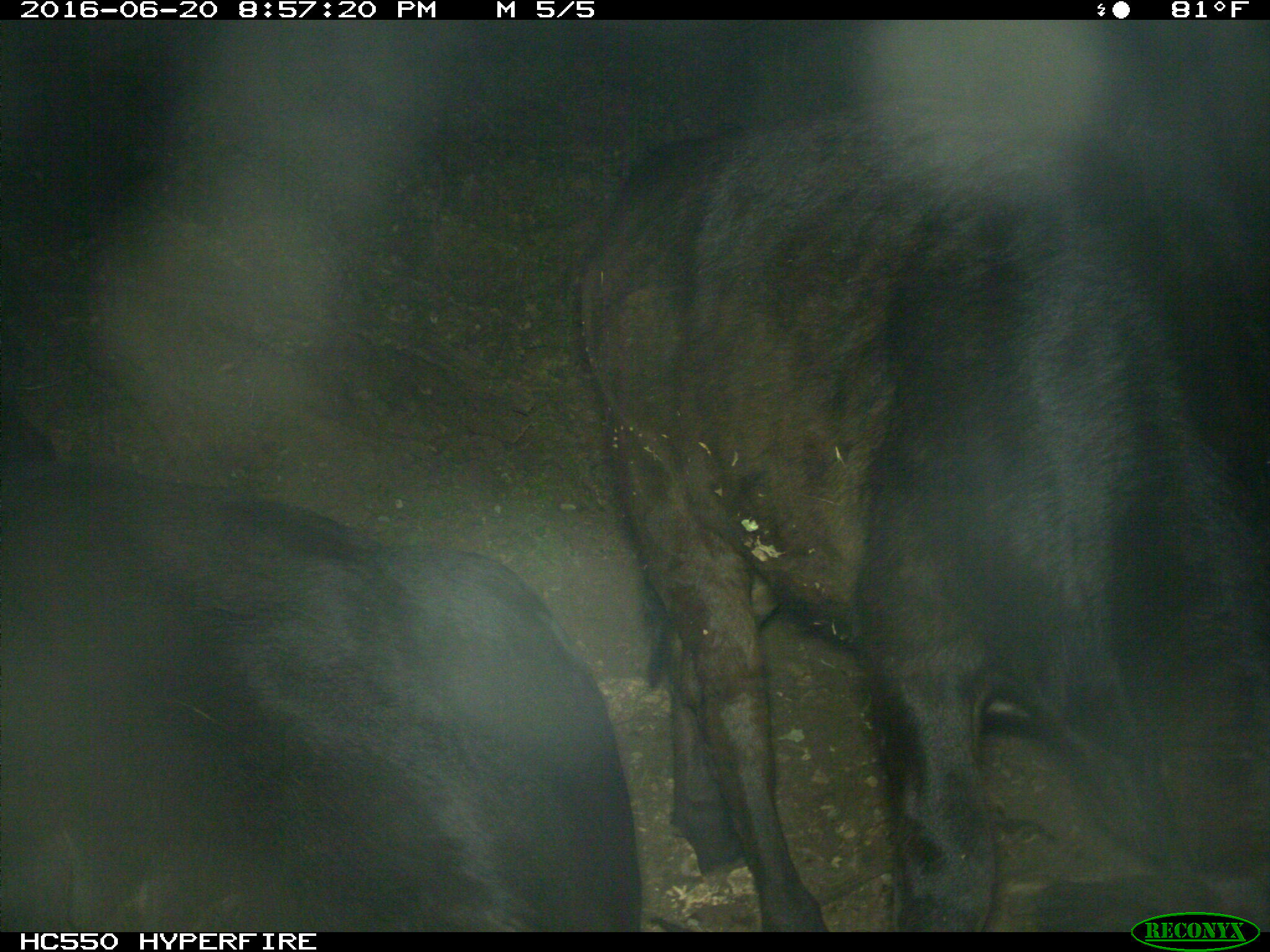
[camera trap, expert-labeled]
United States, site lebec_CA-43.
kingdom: Animalia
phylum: Chordata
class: Mammalia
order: Artiodactyla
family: Bovidae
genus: Bos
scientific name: Bos taurus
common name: domestic cow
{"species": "Bos taurus (domestic cow)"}